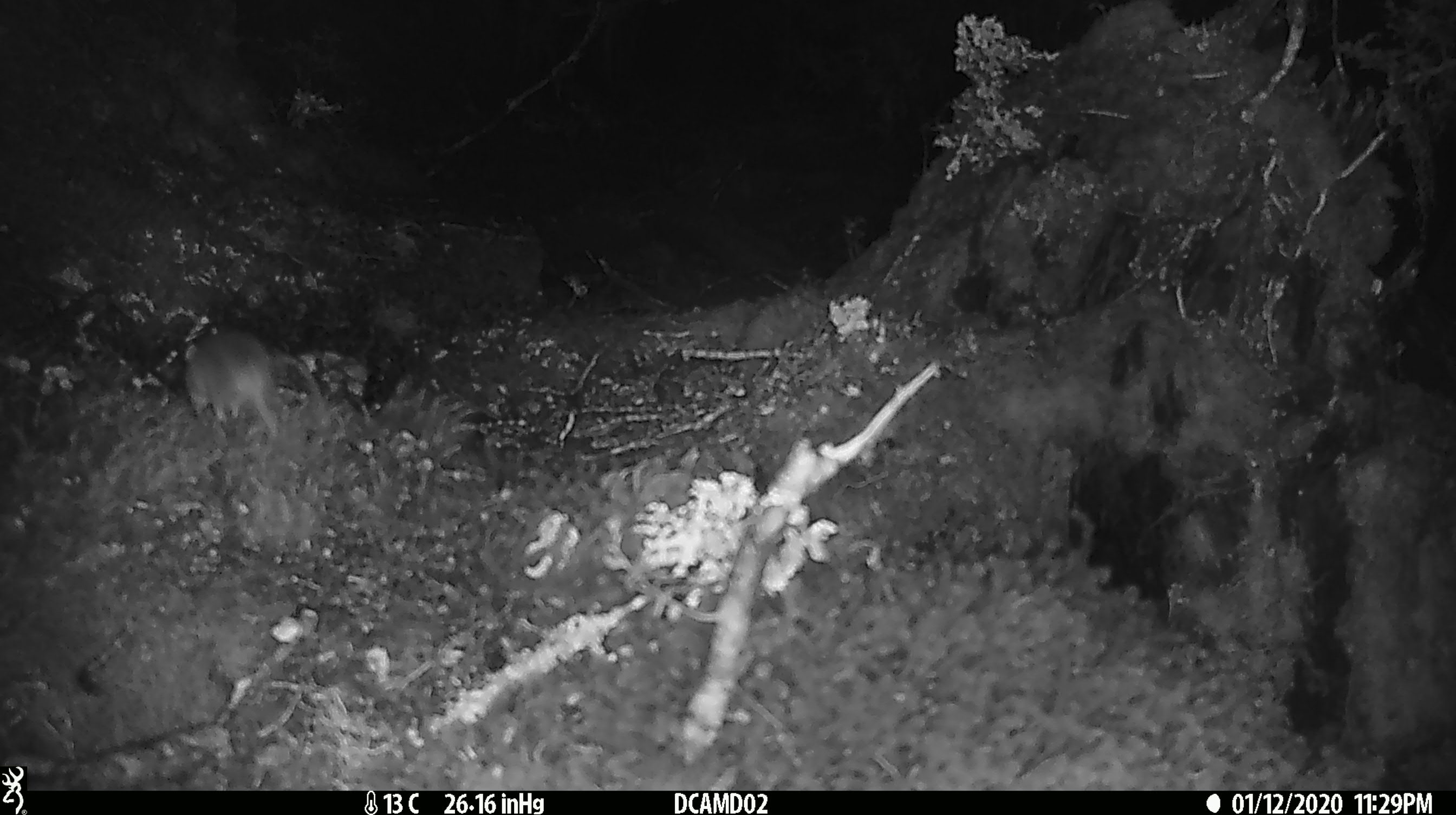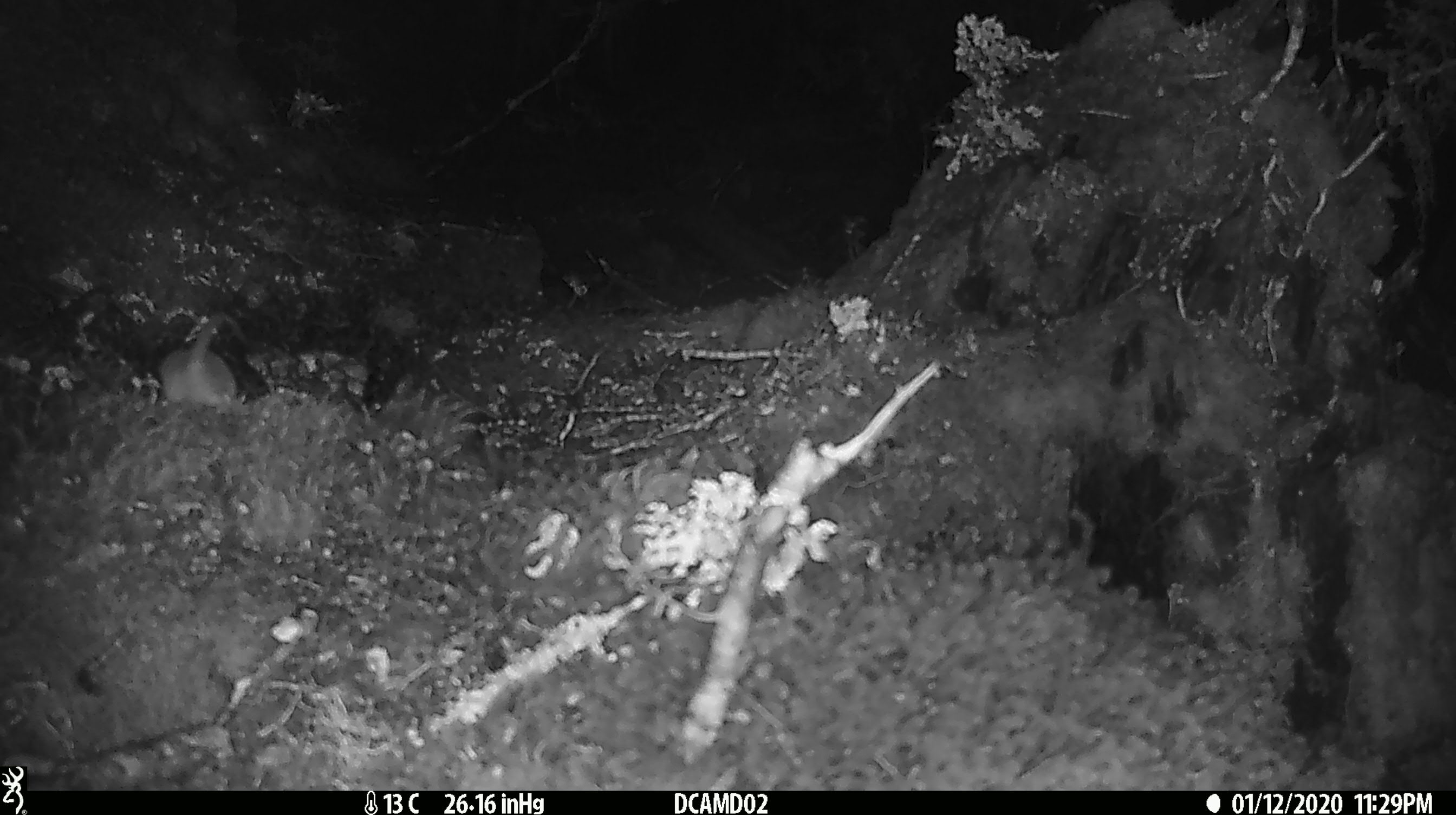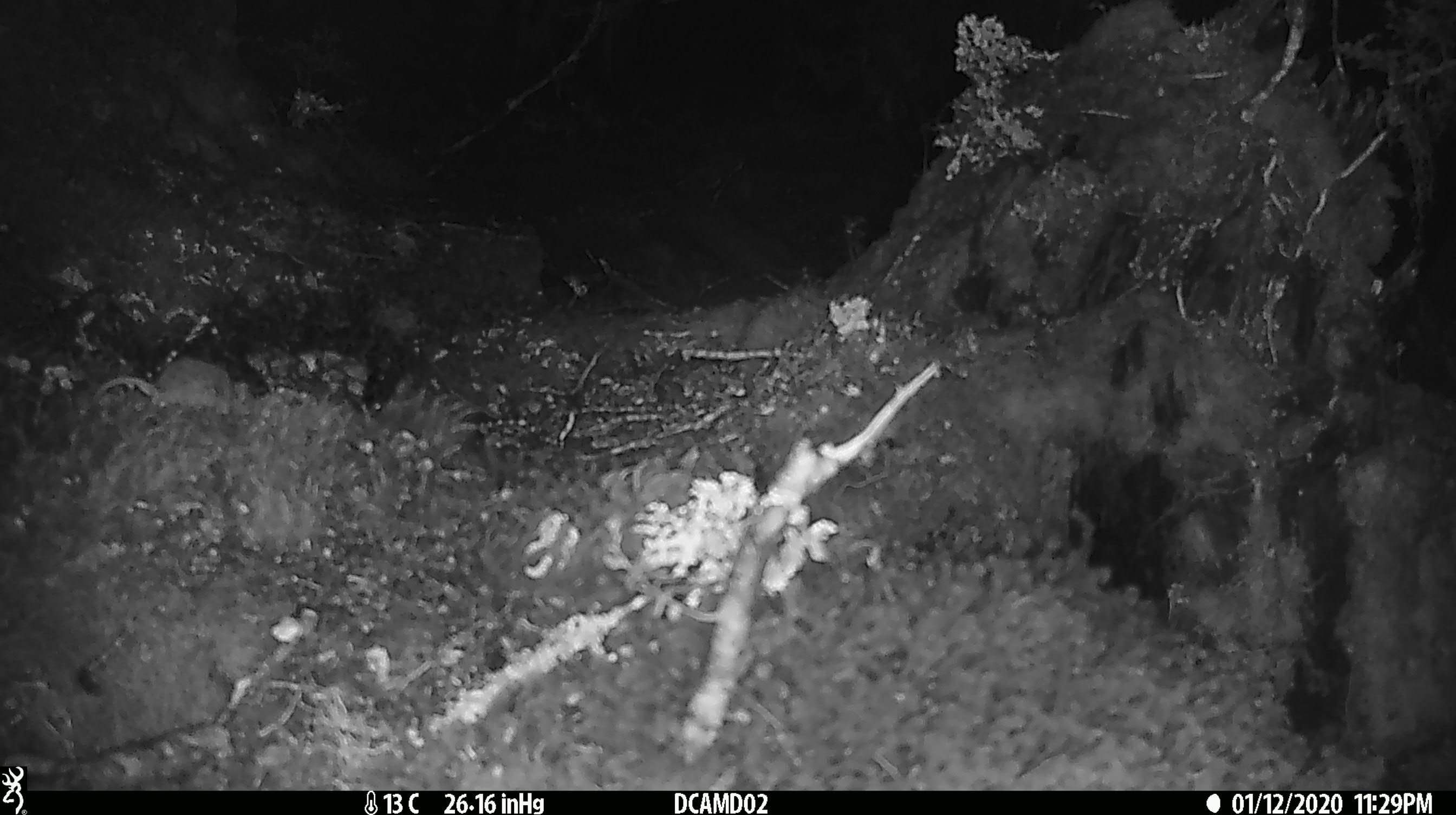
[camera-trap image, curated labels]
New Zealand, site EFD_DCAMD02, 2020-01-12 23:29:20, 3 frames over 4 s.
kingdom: Animalia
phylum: Chordata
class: Mammalia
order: Rodentia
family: Muridae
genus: Mus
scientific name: Mus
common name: mouse